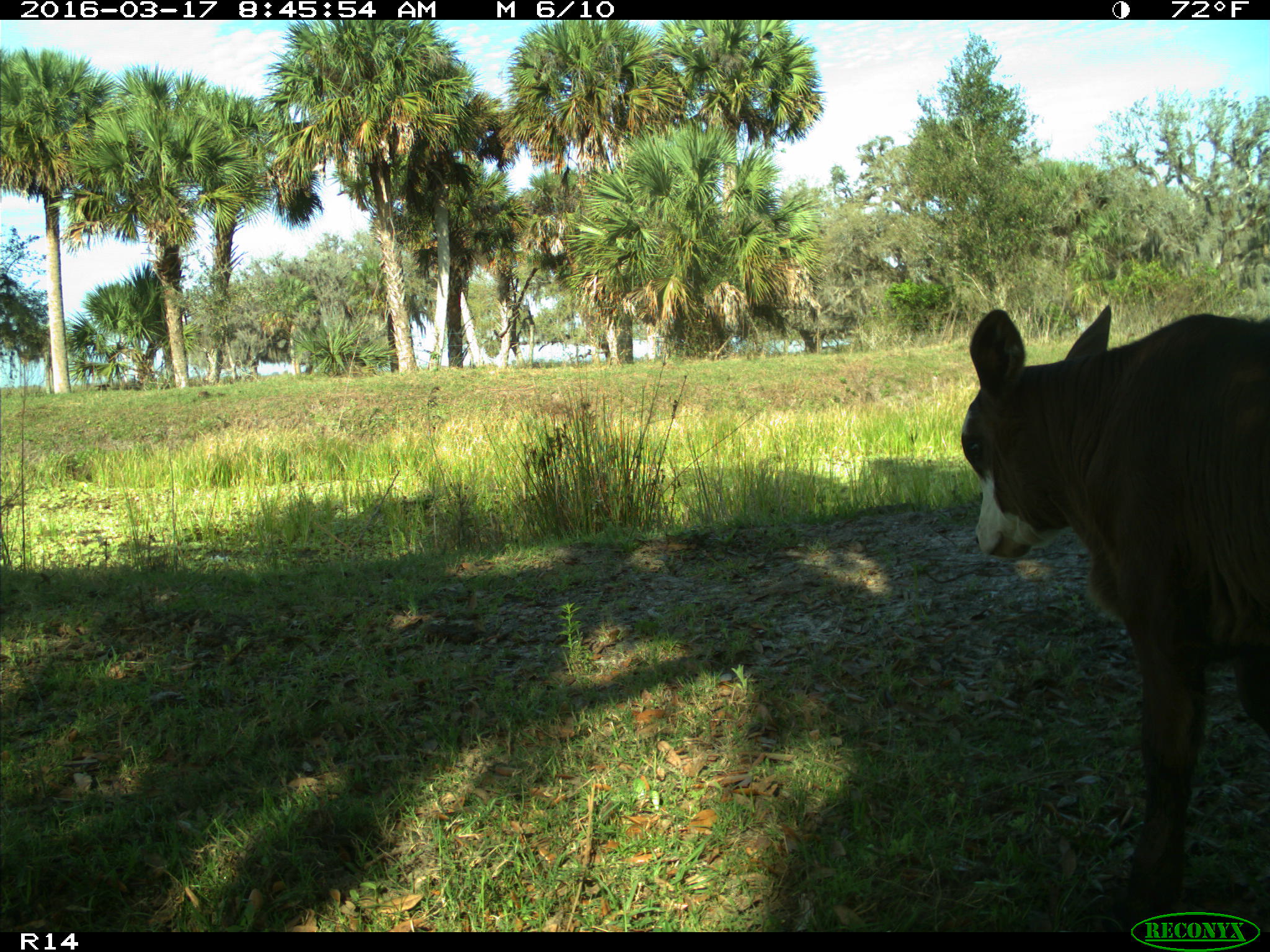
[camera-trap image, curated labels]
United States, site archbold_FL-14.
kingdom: Animalia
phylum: Chordata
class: Mammalia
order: Artiodactyla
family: Bovidae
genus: Bos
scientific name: Bos taurus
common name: domestic cow